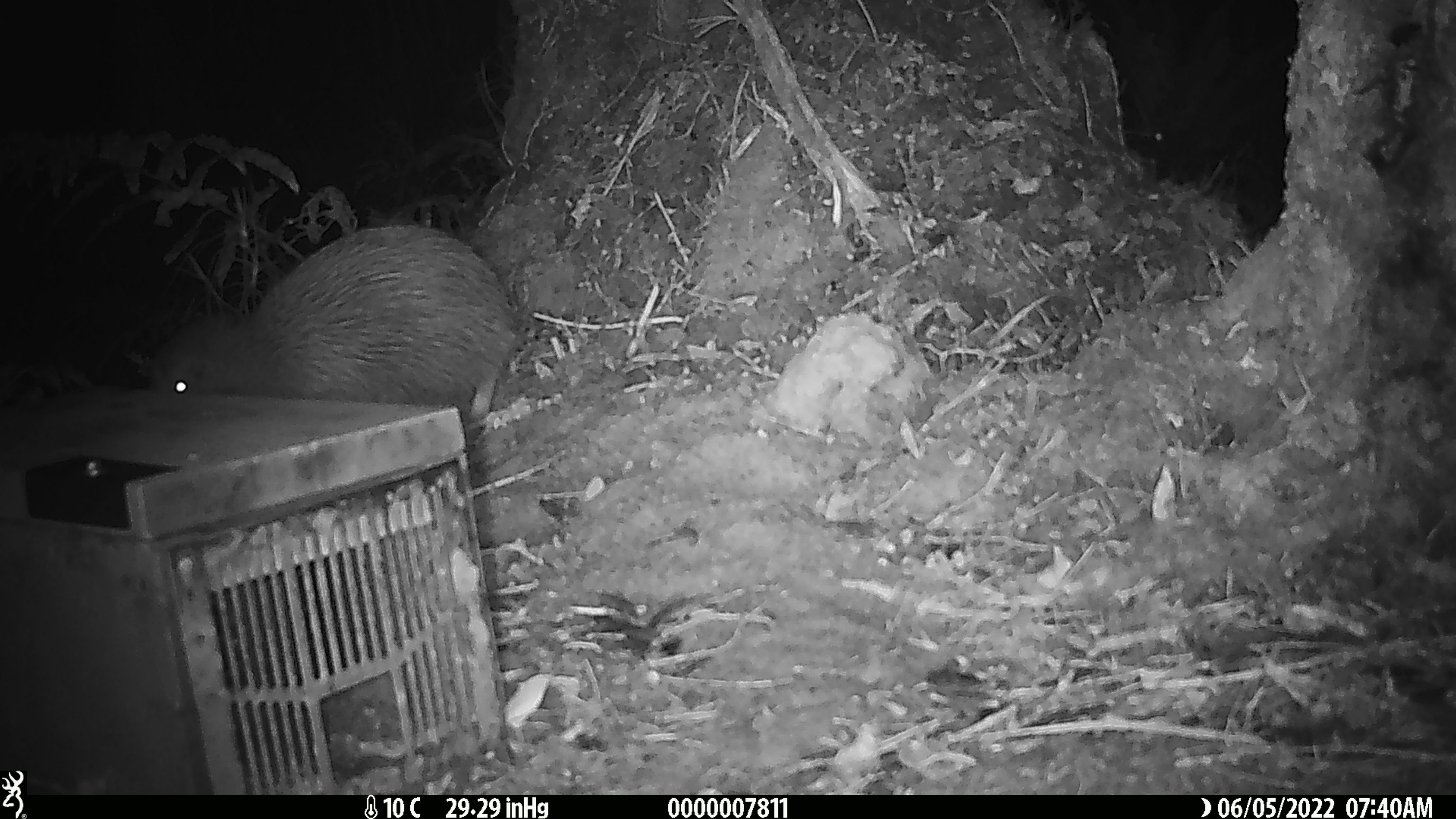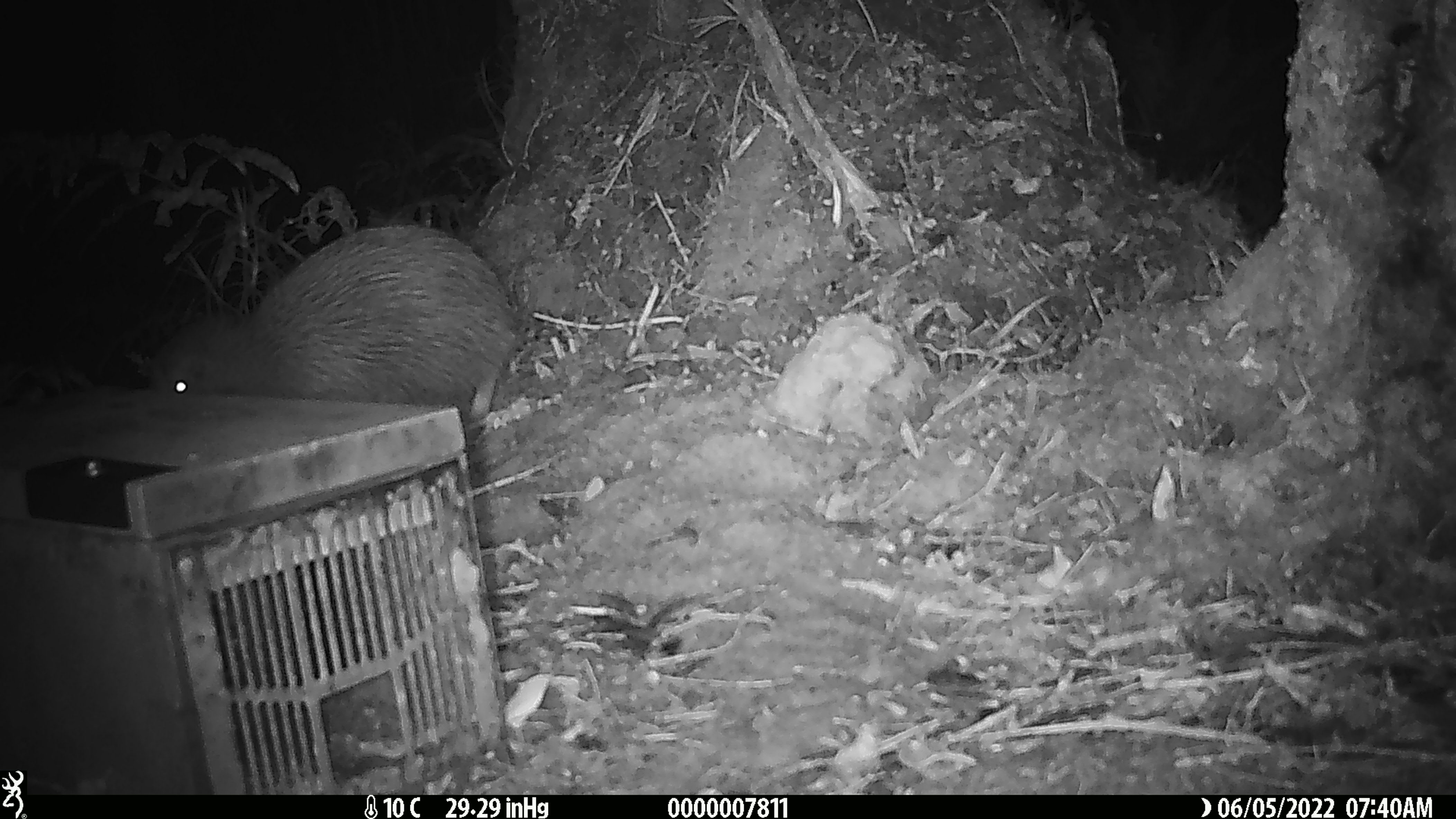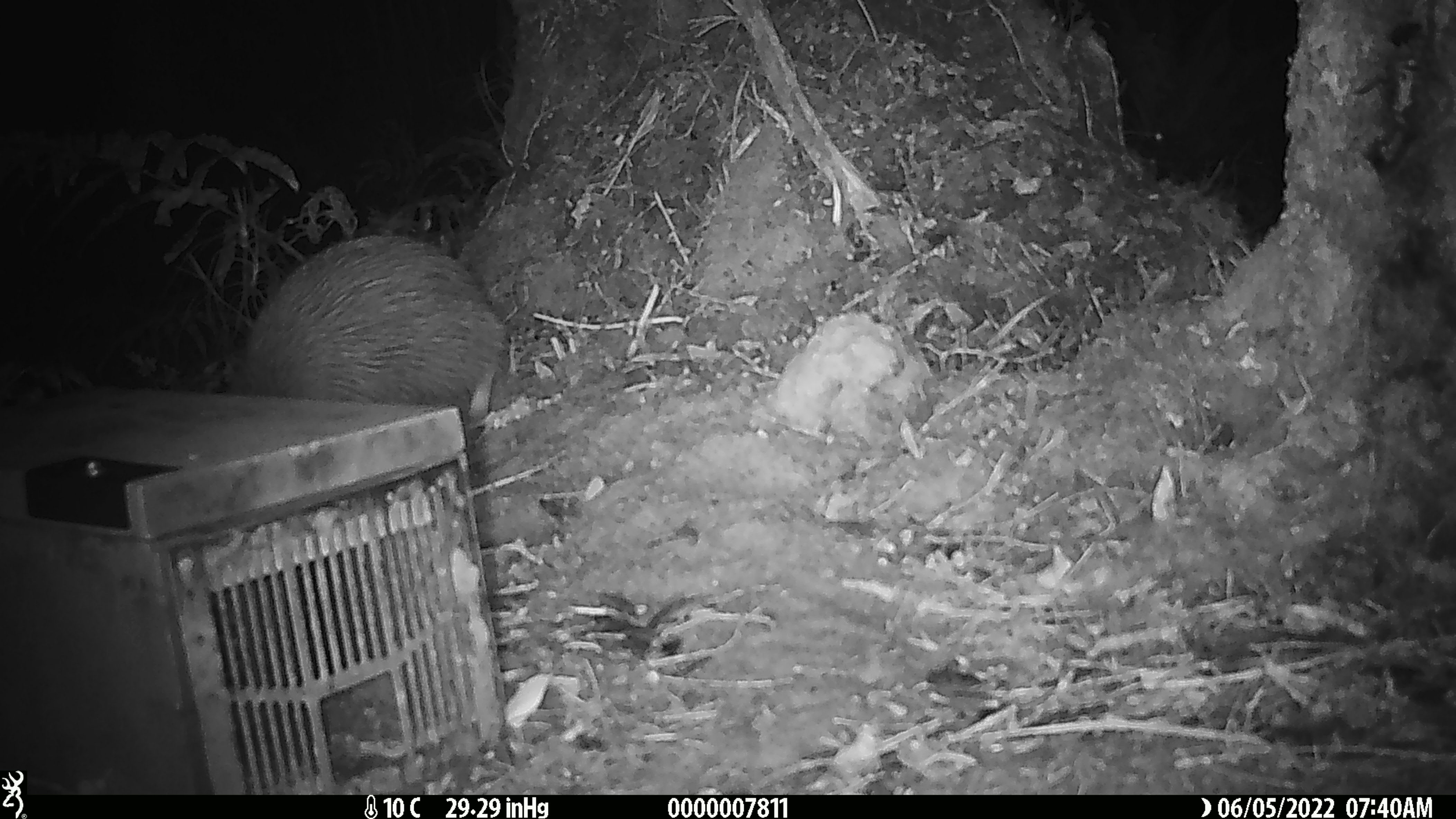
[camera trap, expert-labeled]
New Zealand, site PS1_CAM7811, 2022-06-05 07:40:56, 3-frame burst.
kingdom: Animalia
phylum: Chordata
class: Aves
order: Apterygiformes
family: Apterygidae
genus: Apteryx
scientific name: Apteryx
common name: kiwi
Kiwi (Apteryx).